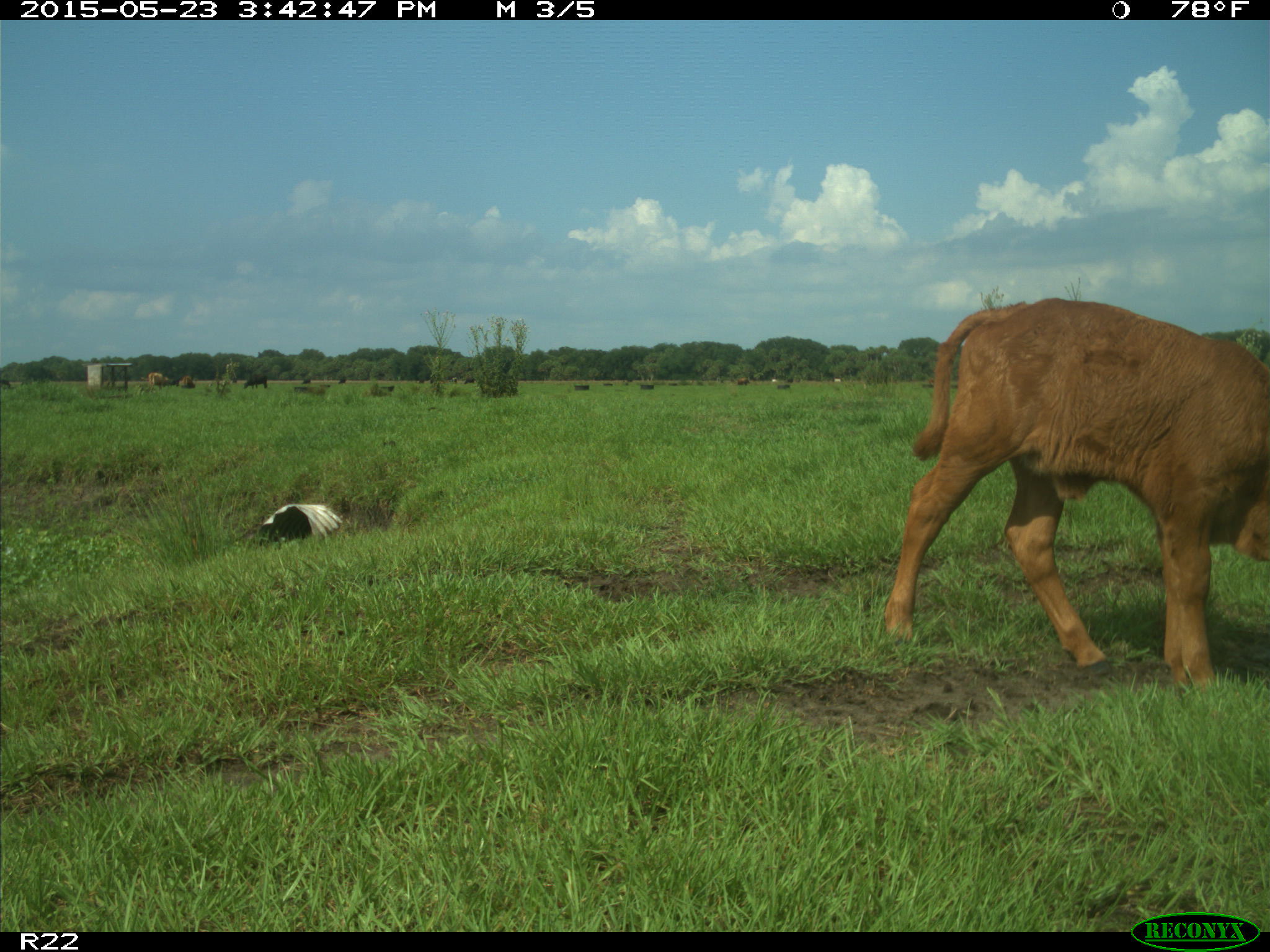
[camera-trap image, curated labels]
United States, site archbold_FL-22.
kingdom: Animalia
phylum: Chordata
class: Mammalia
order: Artiodactyla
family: Bovidae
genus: Bos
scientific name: Bos taurus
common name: domestic cow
Bos taurus (domestic cow).